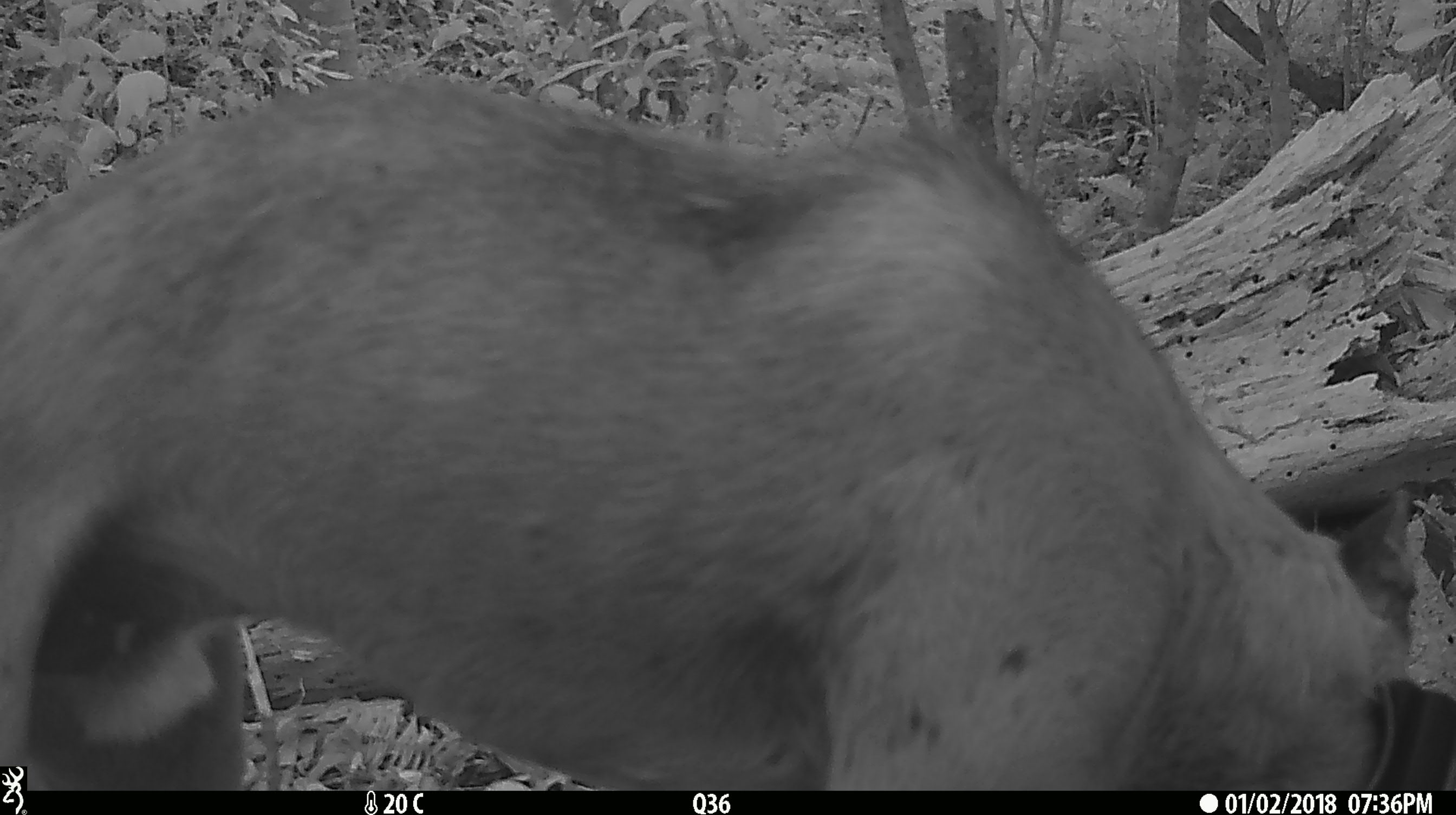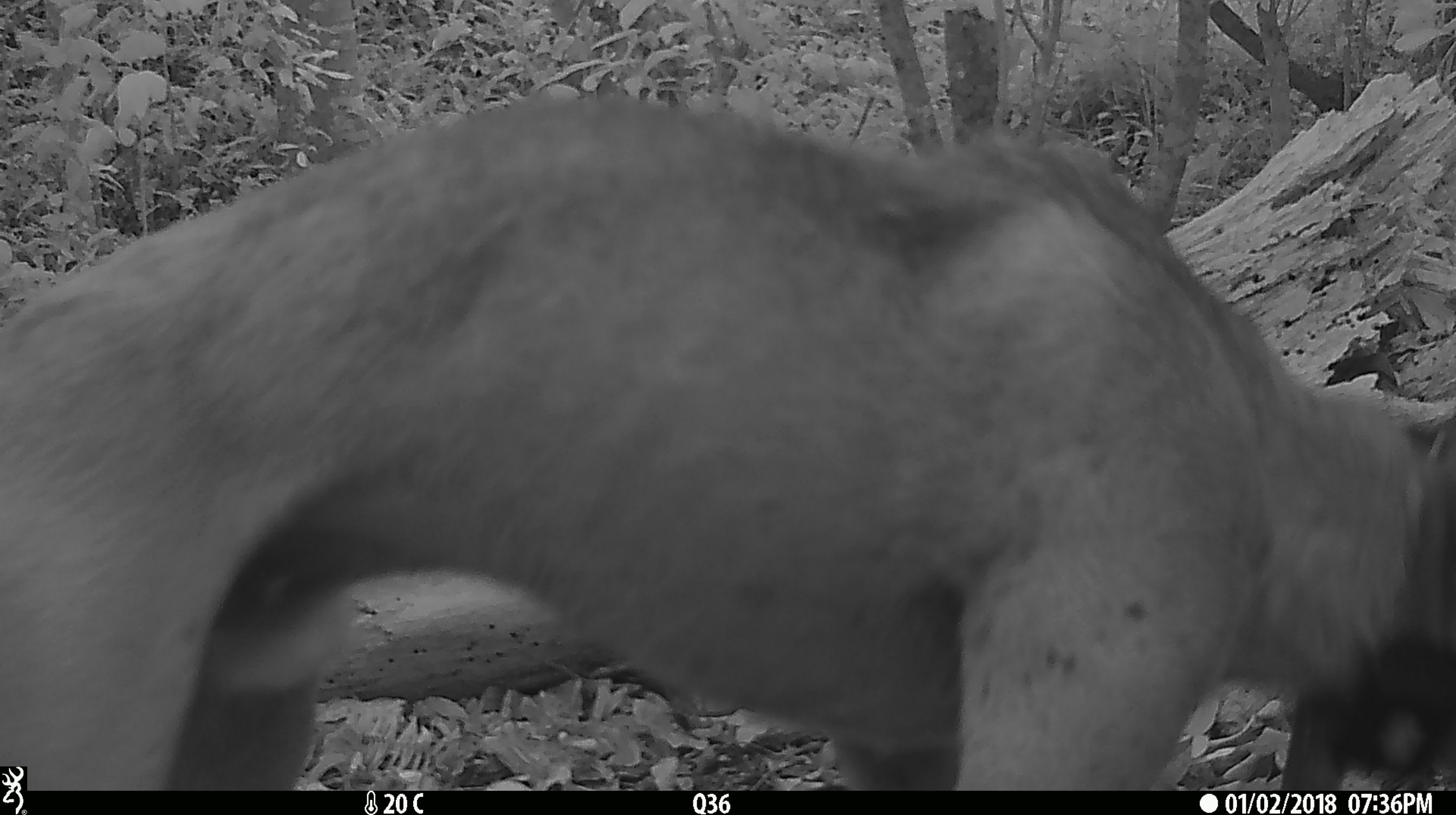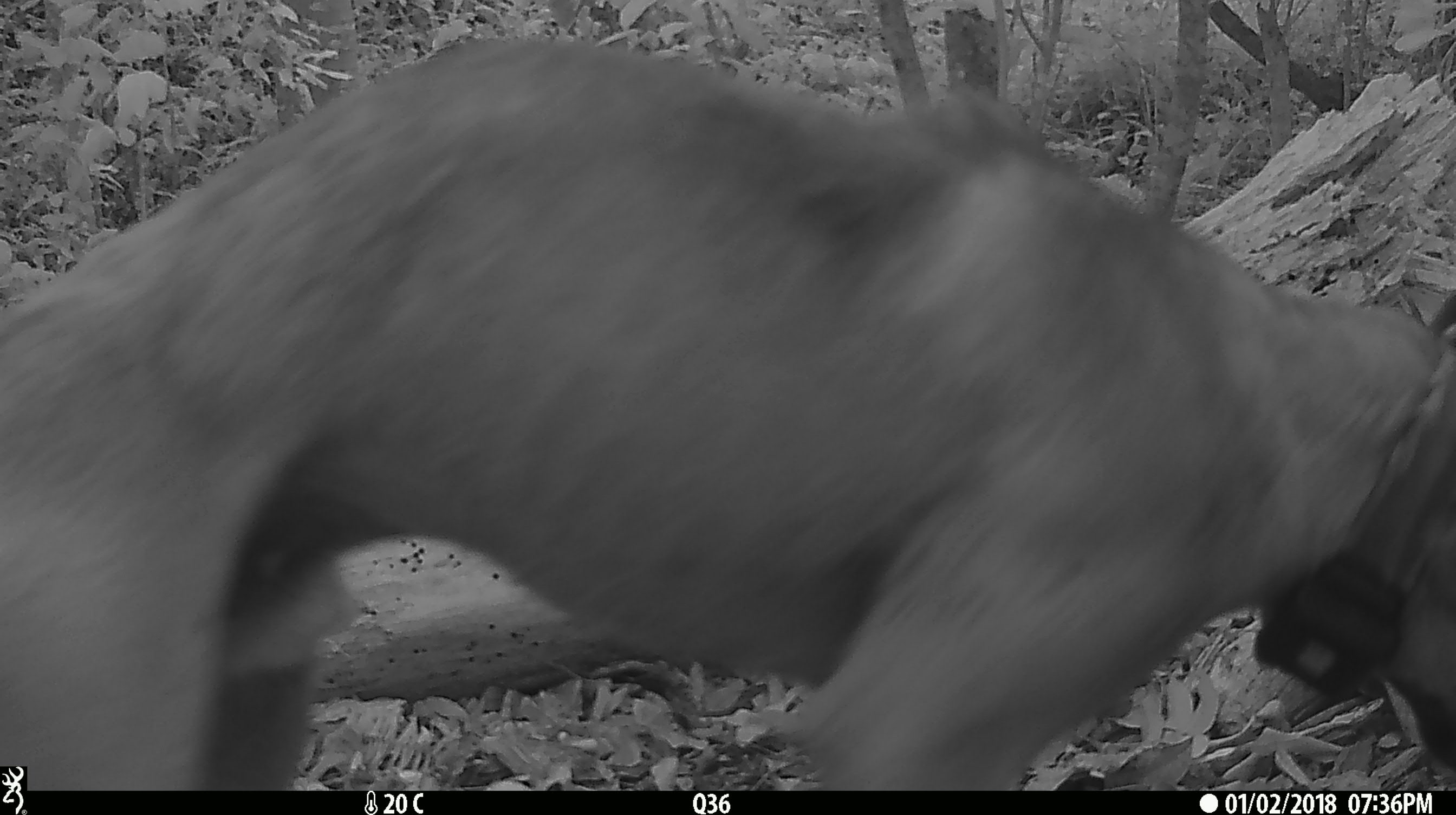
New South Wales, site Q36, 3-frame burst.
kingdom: Animalia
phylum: Chordata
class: Mammalia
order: Carnivora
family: Canidae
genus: Canis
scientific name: Canis familiaris dingo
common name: dingo